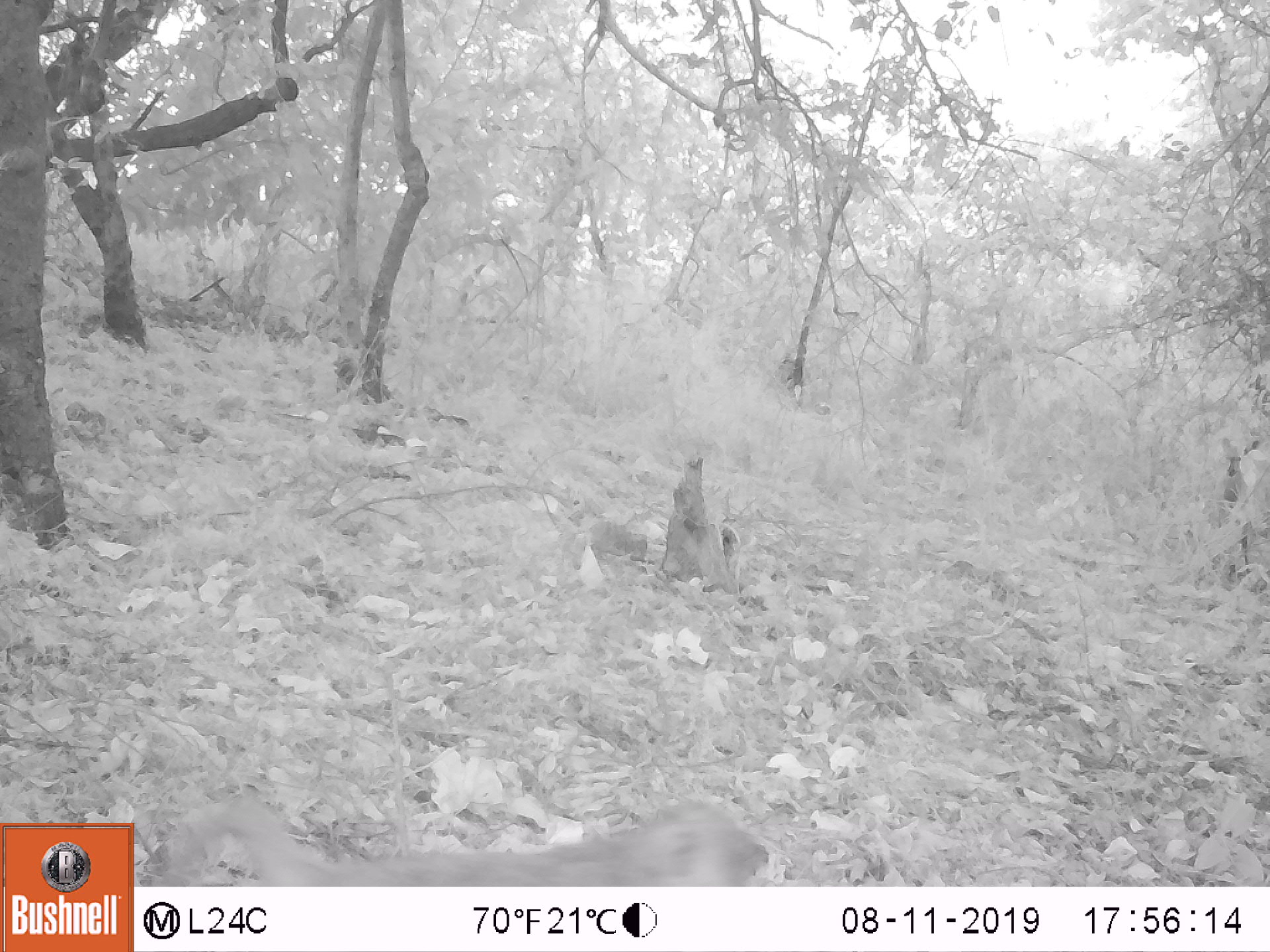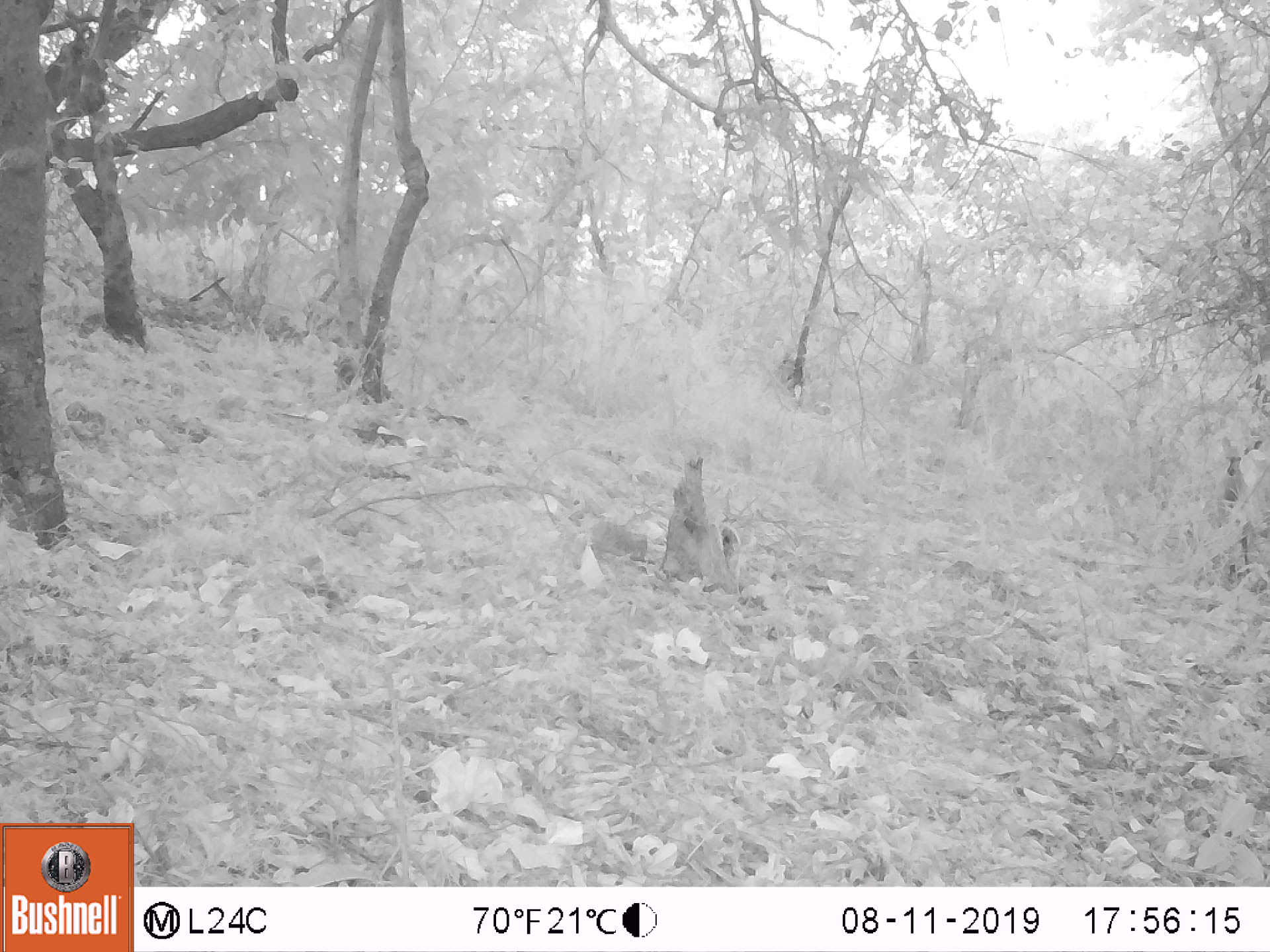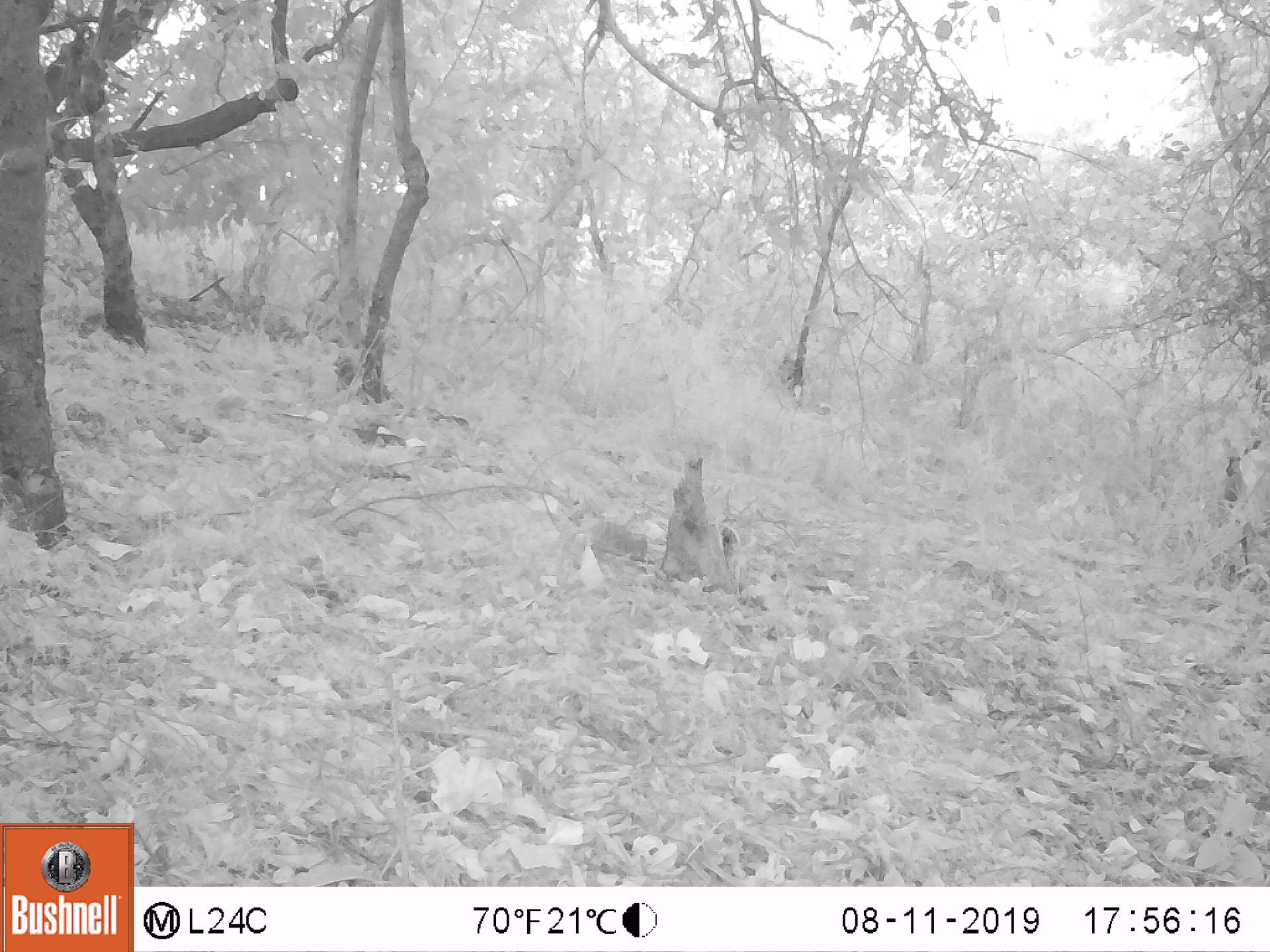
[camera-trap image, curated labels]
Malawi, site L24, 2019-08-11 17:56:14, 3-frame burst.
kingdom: Animalia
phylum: Chordata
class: Mammalia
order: Artiodactyla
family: Bovidae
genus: Tragelaphus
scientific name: Tragelaphus sylvaticus sylvaticus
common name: cape bushbuck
Cape bushbuck (Tragelaphus sylvaticus sylvaticus), count 1.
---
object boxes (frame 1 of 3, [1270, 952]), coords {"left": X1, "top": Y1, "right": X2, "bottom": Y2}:
cape bushbuck: {"left": 1214, "top": 431, "right": 1263, "bottom": 582}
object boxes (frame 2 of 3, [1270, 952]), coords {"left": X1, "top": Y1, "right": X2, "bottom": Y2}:
cape bushbuck: {"left": 1215, "top": 431, "right": 1264, "bottom": 570}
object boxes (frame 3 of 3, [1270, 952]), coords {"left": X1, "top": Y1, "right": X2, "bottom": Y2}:
cape bushbuck: {"left": 1215, "top": 433, "right": 1263, "bottom": 569}